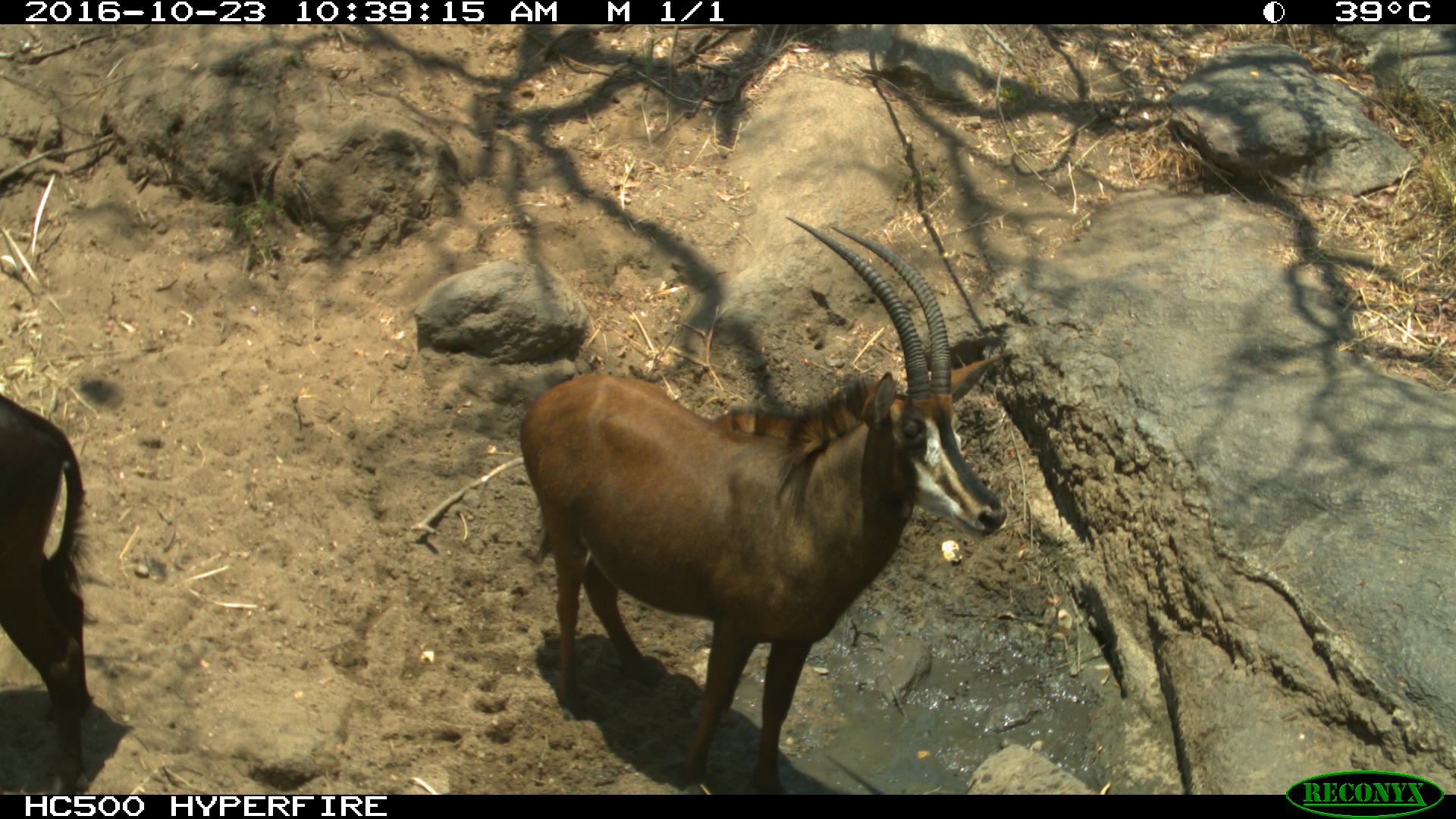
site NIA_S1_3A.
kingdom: Animalia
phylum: Chordata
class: Mammalia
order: Artiodactyla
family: Bovidae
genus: Hippotragus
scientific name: Hippotragus niger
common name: sable antelope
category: sable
Sable (sable antelope) (Hippotragus niger), count 2. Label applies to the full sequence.